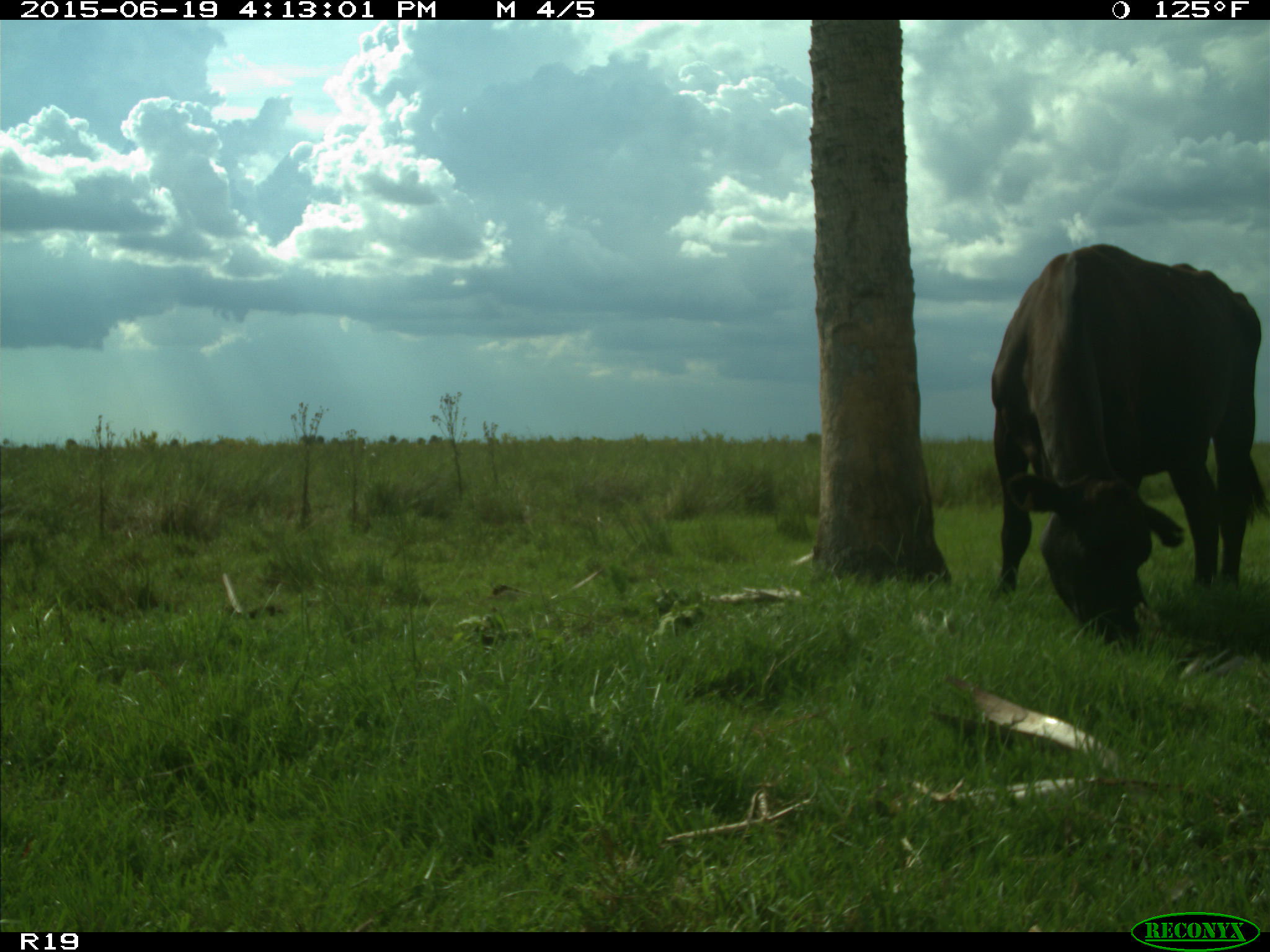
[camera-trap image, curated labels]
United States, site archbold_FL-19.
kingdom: Animalia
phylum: Chordata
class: Mammalia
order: Artiodactyla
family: Bovidae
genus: Bos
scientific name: Bos taurus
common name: domestic cow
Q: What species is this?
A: Bos taurus (domestic cow).